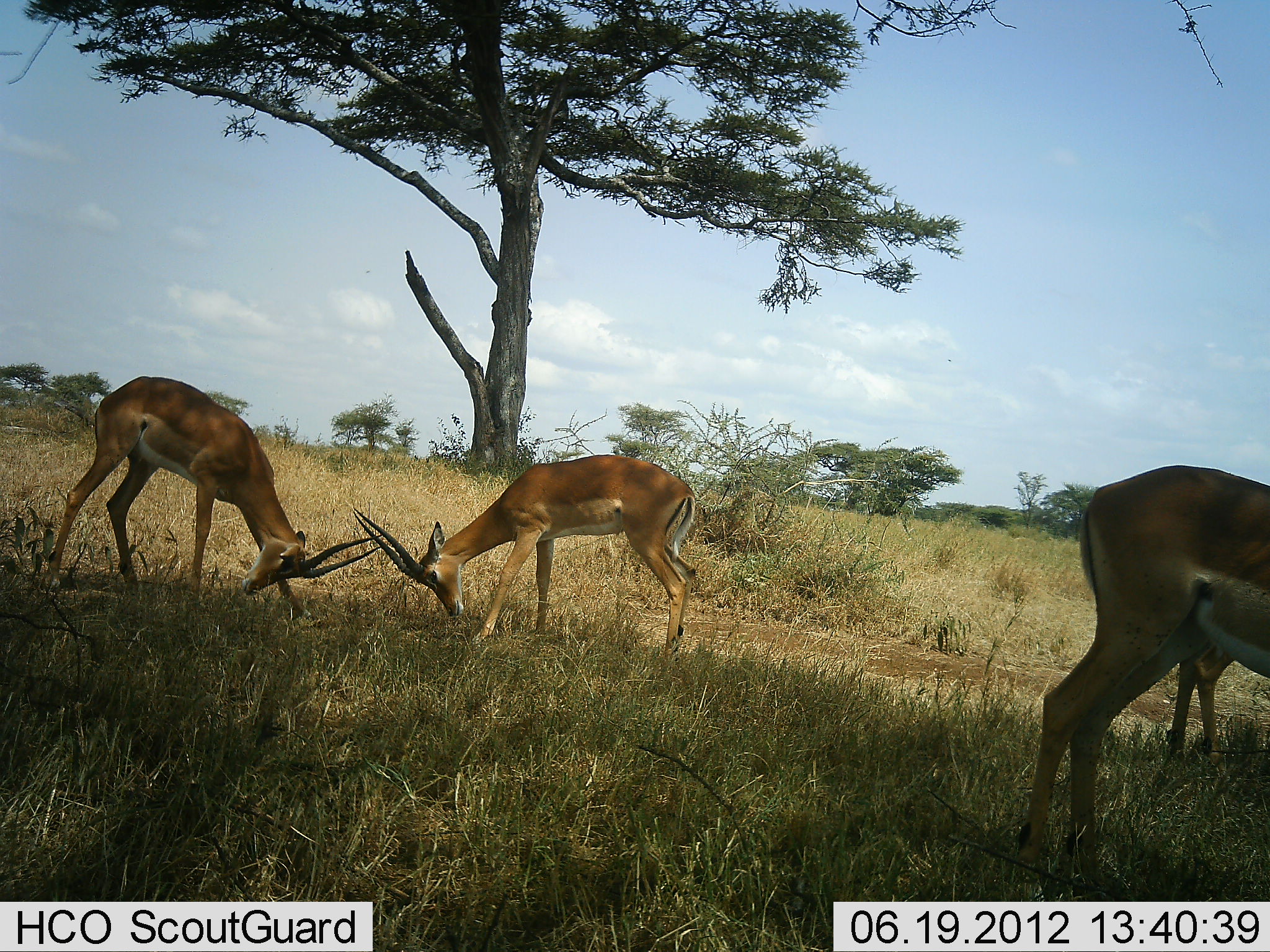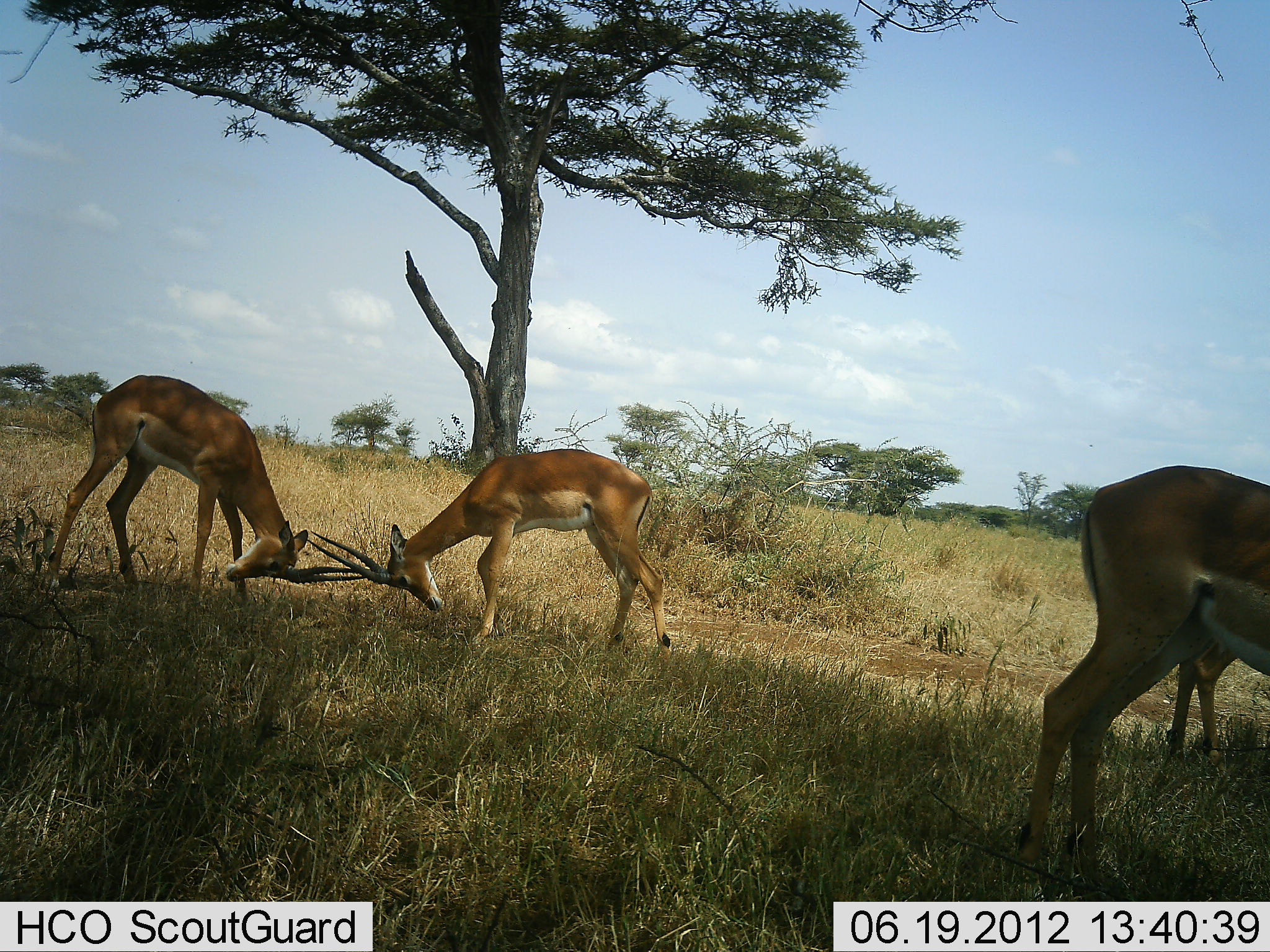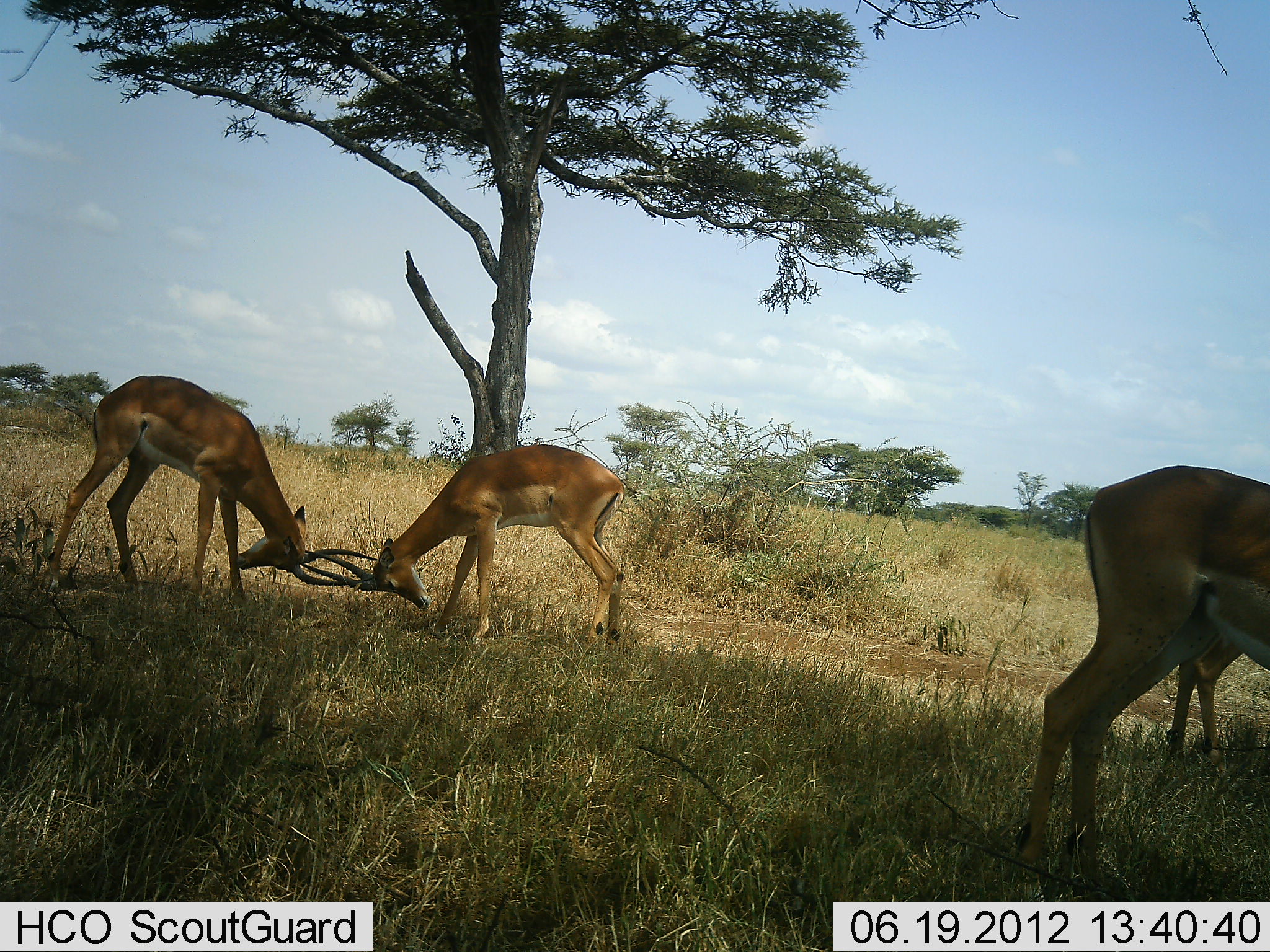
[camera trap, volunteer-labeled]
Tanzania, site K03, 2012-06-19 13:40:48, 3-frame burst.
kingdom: Animalia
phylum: Chordata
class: Mammalia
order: Artiodactyla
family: Bovidae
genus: Nanger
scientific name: Nanger granti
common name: grant's gazelle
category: gazellegrants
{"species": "gazellegrants (grant's gazelle) (Nanger granti)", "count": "4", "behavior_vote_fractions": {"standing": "90%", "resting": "0%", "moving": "0%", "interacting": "100%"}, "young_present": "0%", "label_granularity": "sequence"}